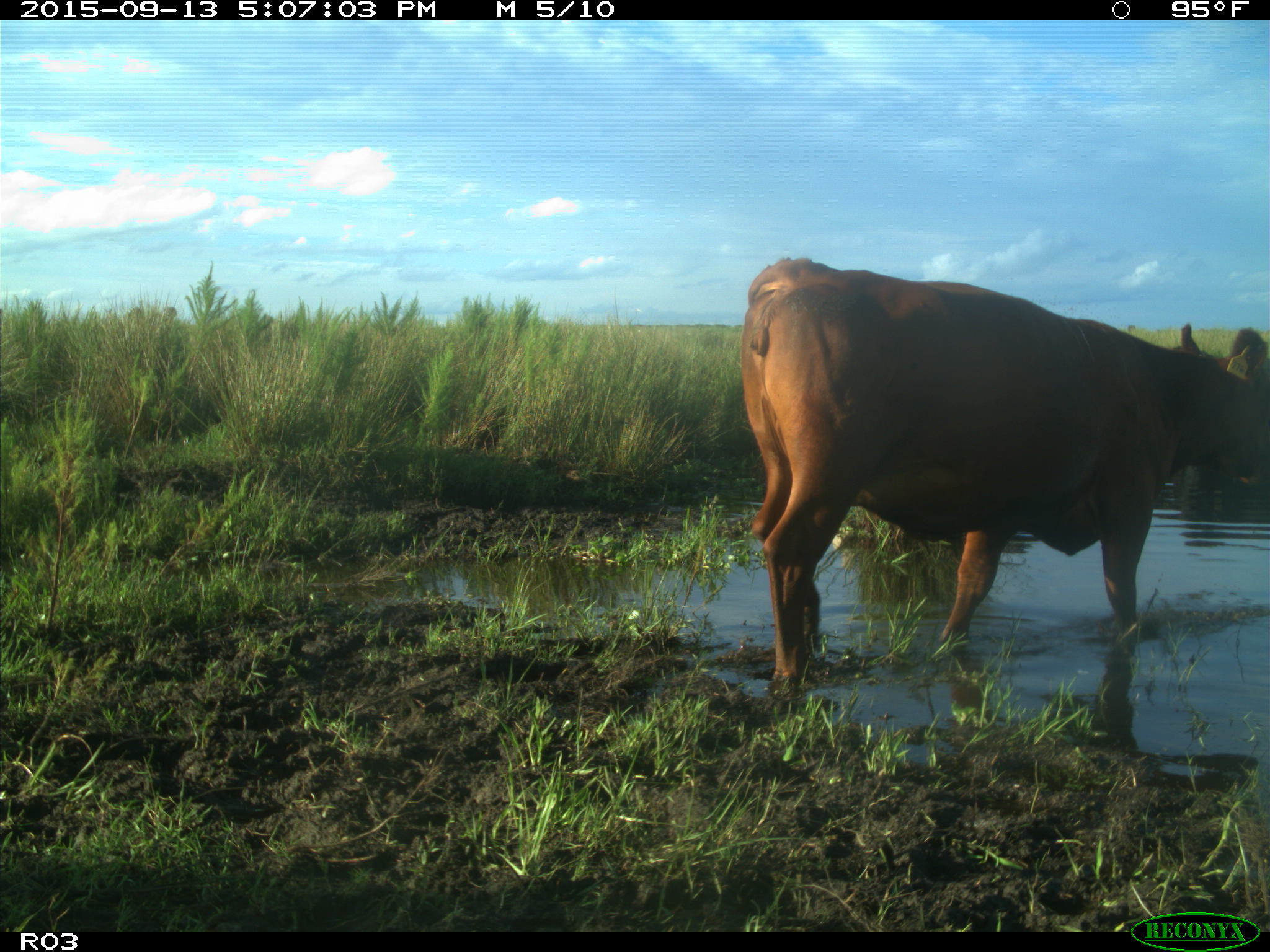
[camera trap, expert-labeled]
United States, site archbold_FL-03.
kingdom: Animalia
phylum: Chordata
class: Mammalia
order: Artiodactyla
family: Bovidae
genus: Bos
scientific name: Bos taurus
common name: domestic cow